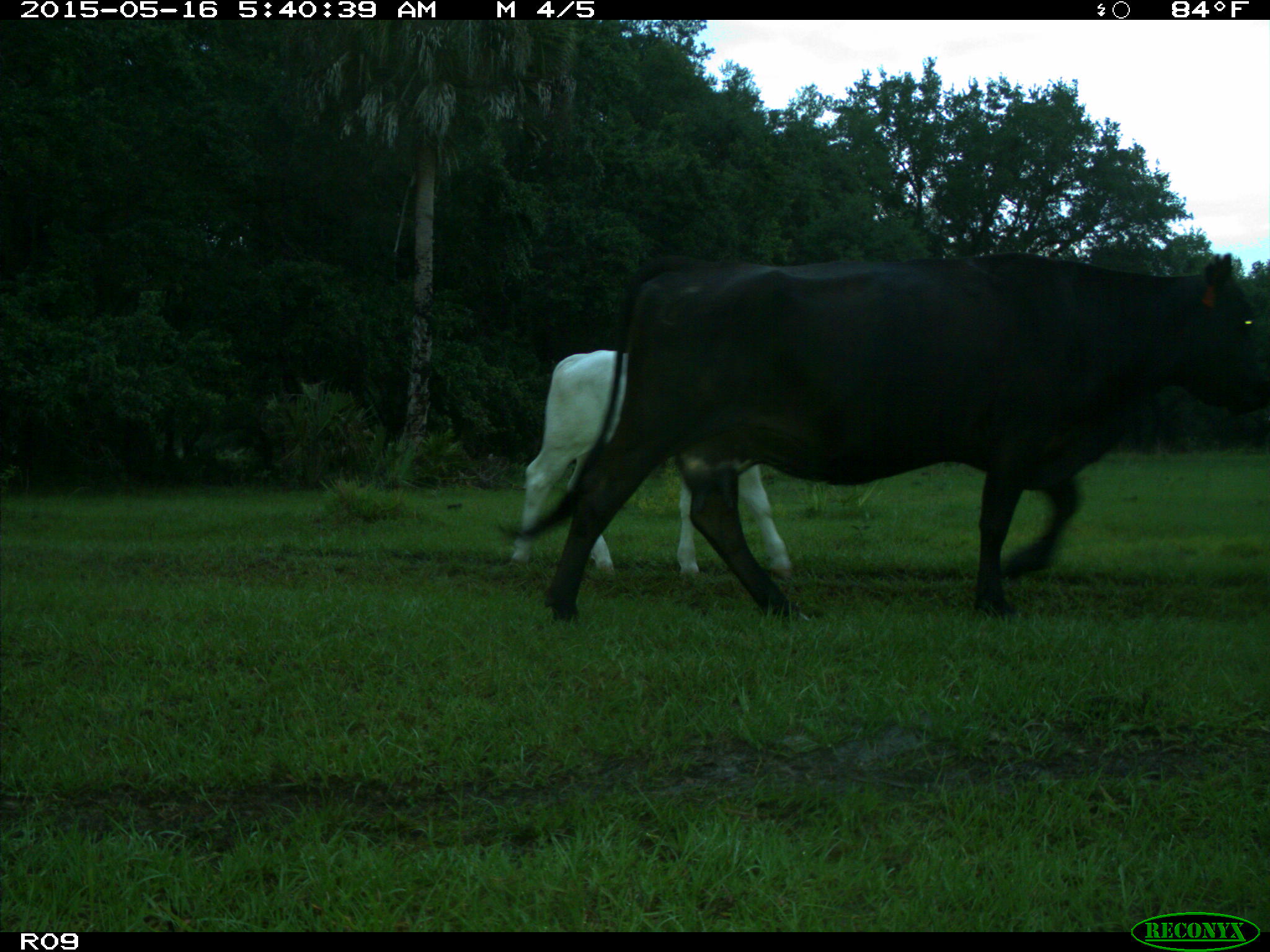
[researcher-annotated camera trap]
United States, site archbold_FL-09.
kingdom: Animalia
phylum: Chordata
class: Mammalia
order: Artiodactyla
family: Bovidae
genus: Bos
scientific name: Bos taurus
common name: domestic cow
Bos taurus (domestic cow).